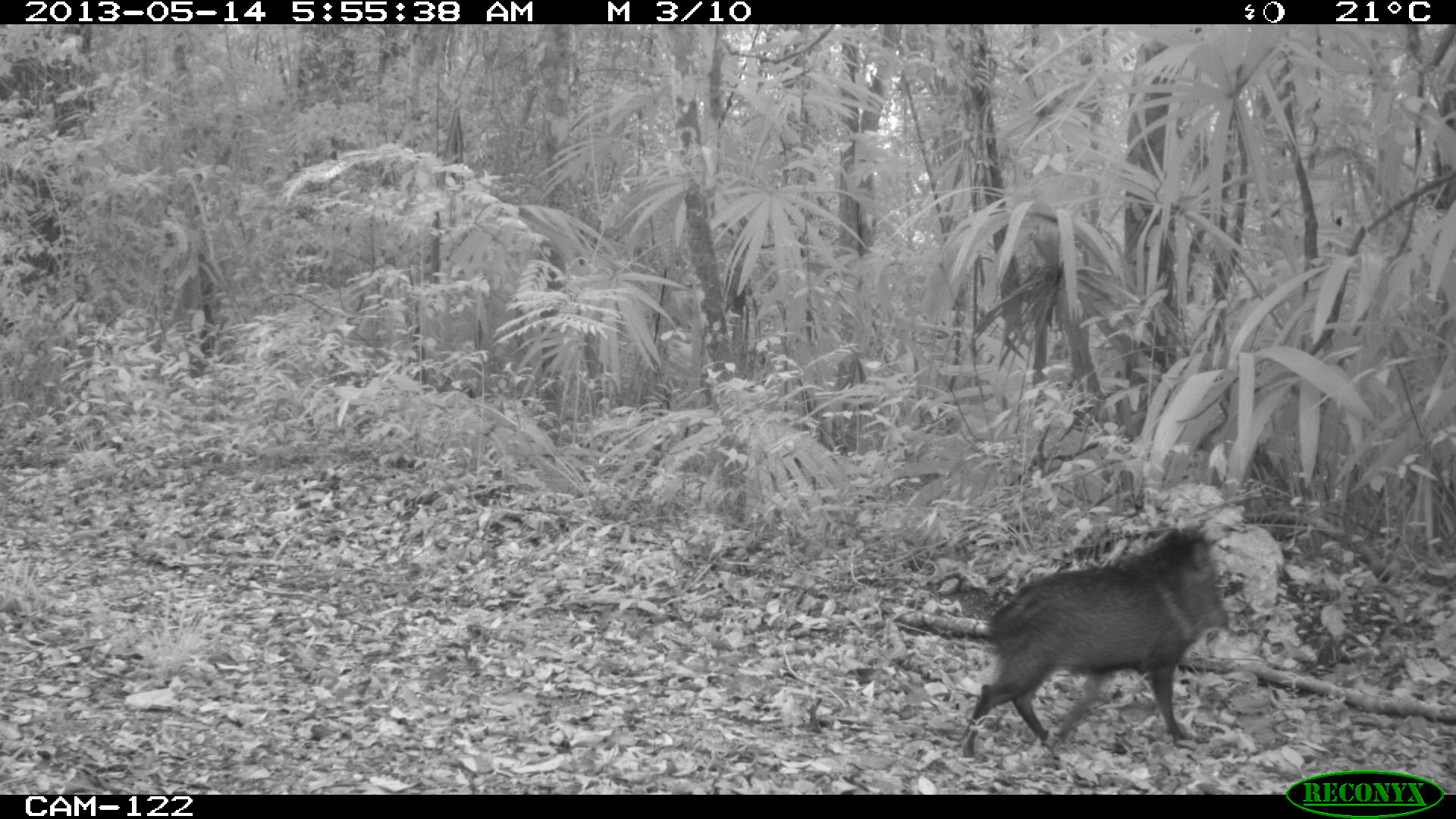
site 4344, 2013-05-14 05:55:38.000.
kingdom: Animalia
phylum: Chordata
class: Mammalia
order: Artiodactyla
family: Tayassuidae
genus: Pecari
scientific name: Pecari tajacu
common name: collared peccary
Pecari tajacu (collared peccary), count 2.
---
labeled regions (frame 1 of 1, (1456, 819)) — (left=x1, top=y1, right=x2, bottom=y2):
pecari tajacu: (left=961, top=522, right=1226, bottom=759)